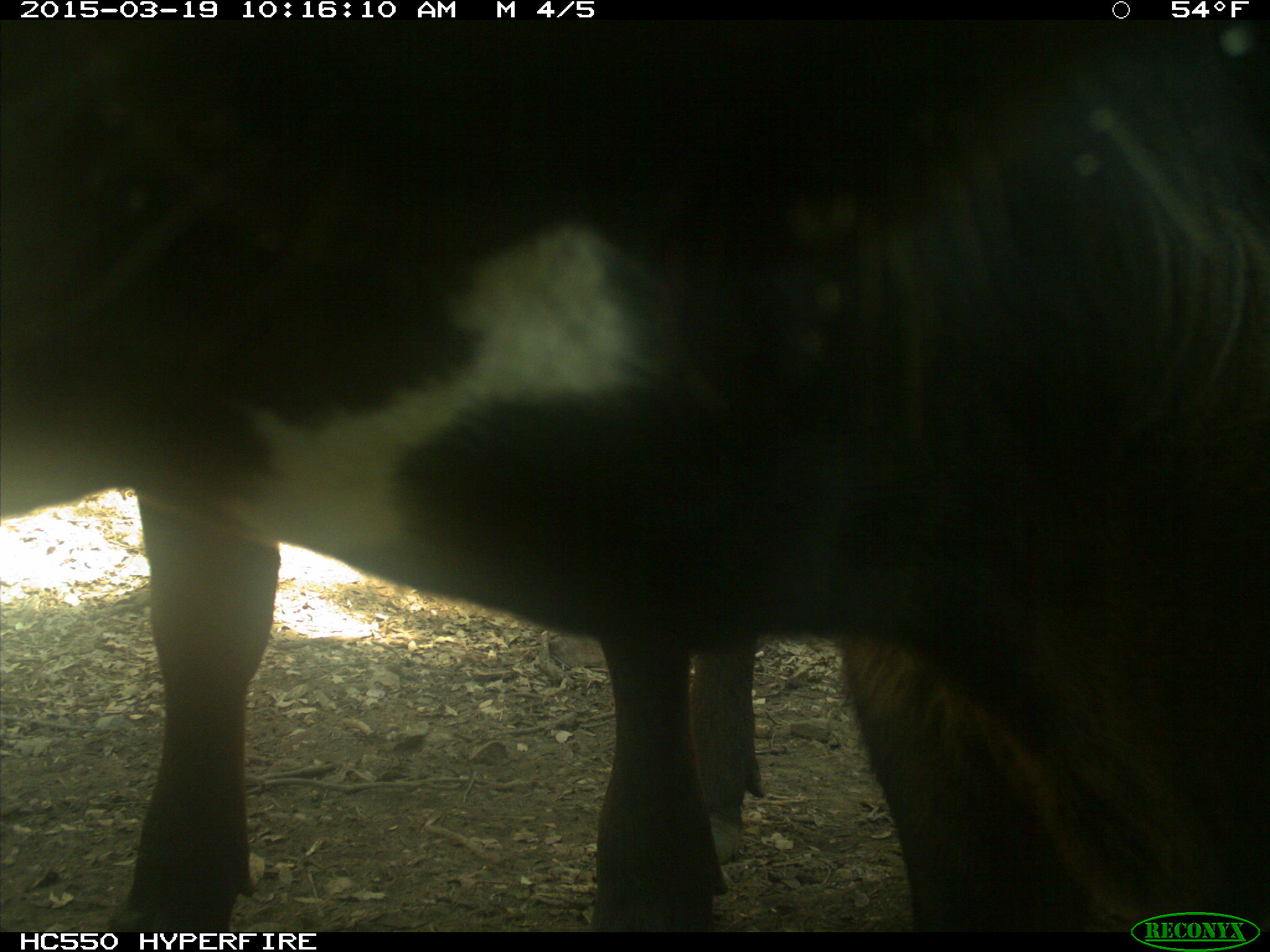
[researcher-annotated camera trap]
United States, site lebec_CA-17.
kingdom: Animalia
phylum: Chordata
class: Mammalia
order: Artiodactyla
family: Bovidae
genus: Bos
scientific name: Bos taurus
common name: domestic cow